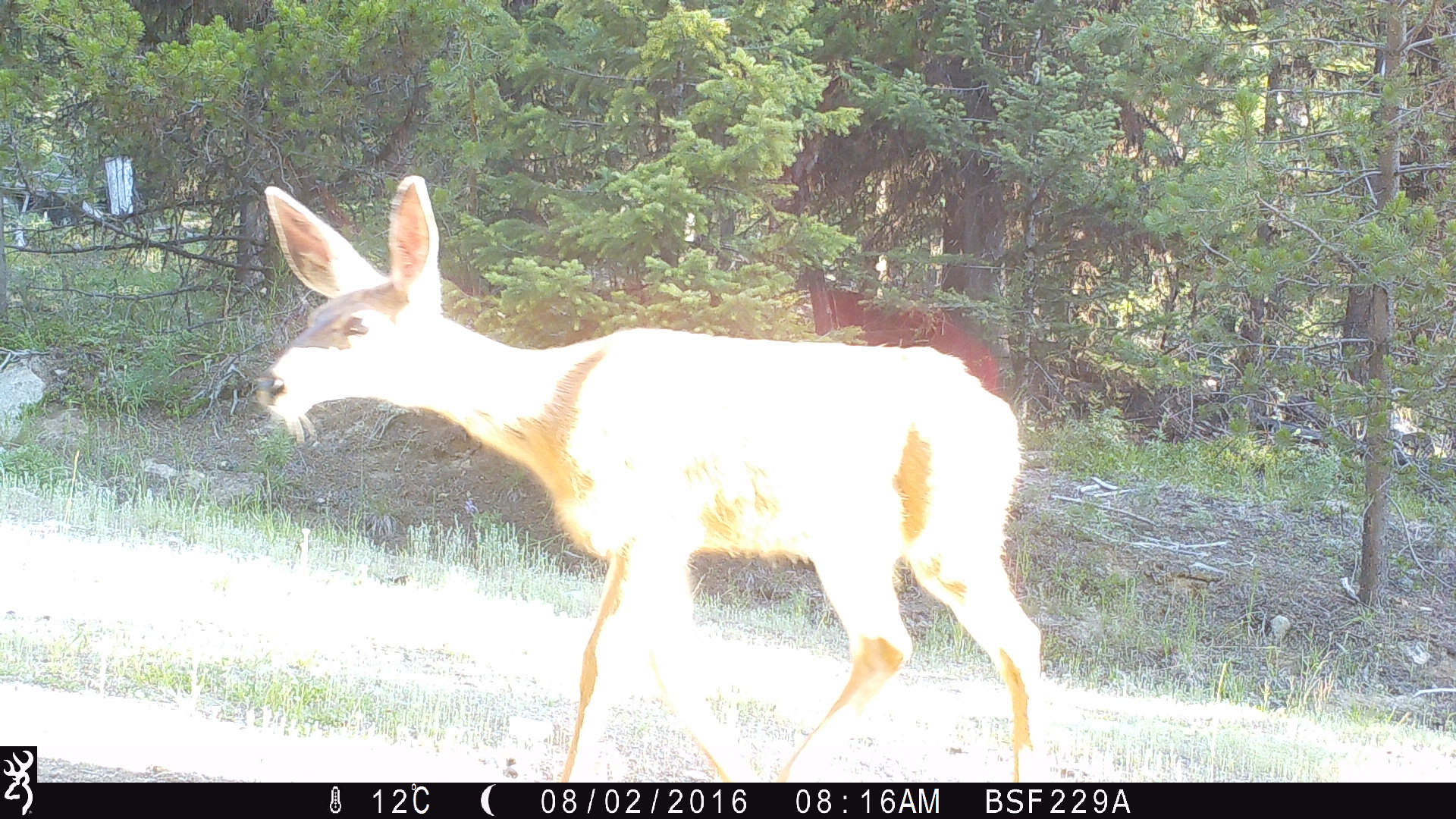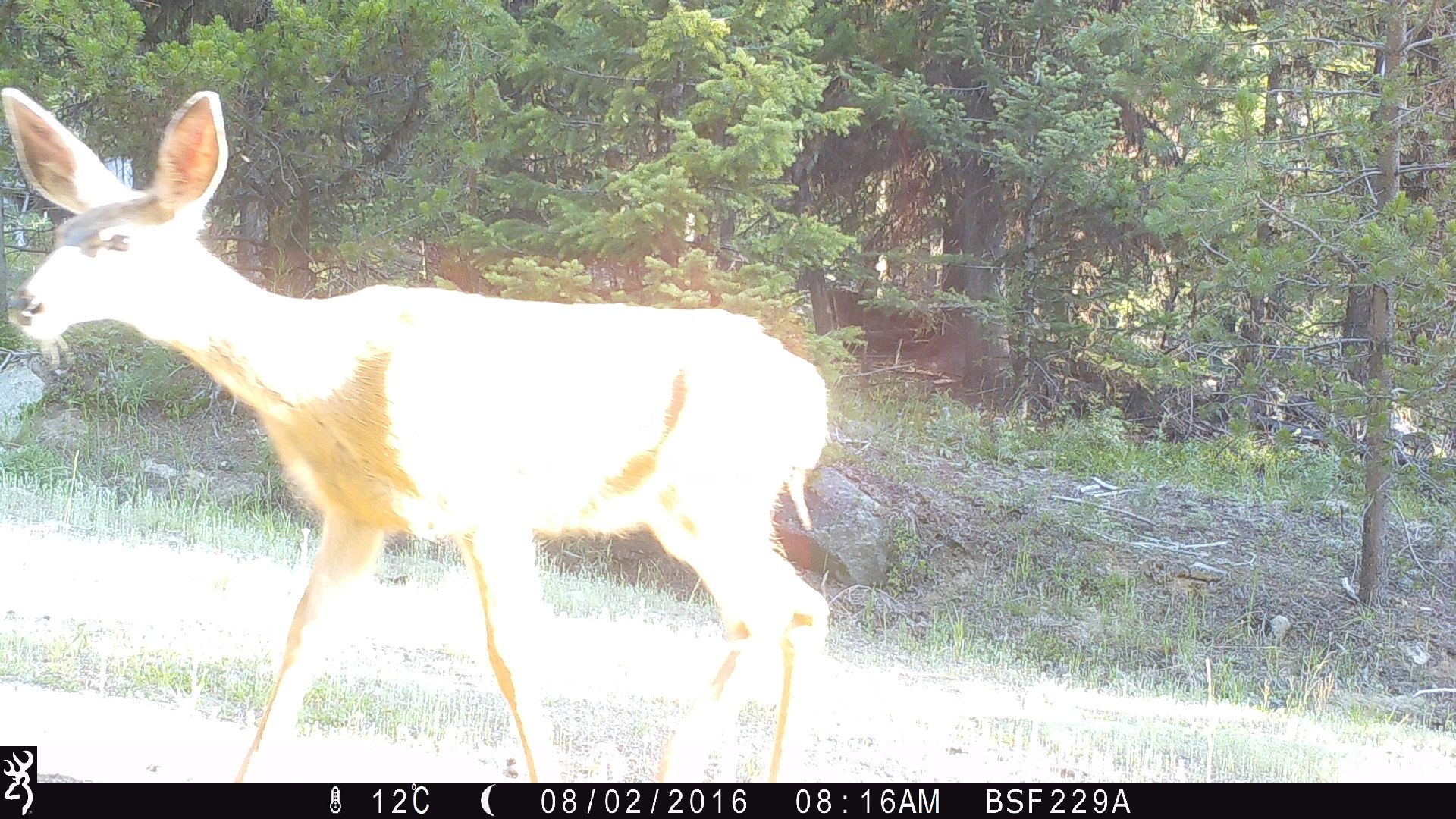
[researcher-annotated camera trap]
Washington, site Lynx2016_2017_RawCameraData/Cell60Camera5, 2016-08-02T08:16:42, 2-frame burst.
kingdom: Animalia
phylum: Chordata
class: Mammalia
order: Artiodactyla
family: Cervidae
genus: Odocoileus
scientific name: Odocoileus hemionus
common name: mule deer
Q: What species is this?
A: Odocoileus hemionus (mule deer).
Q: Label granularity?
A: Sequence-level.